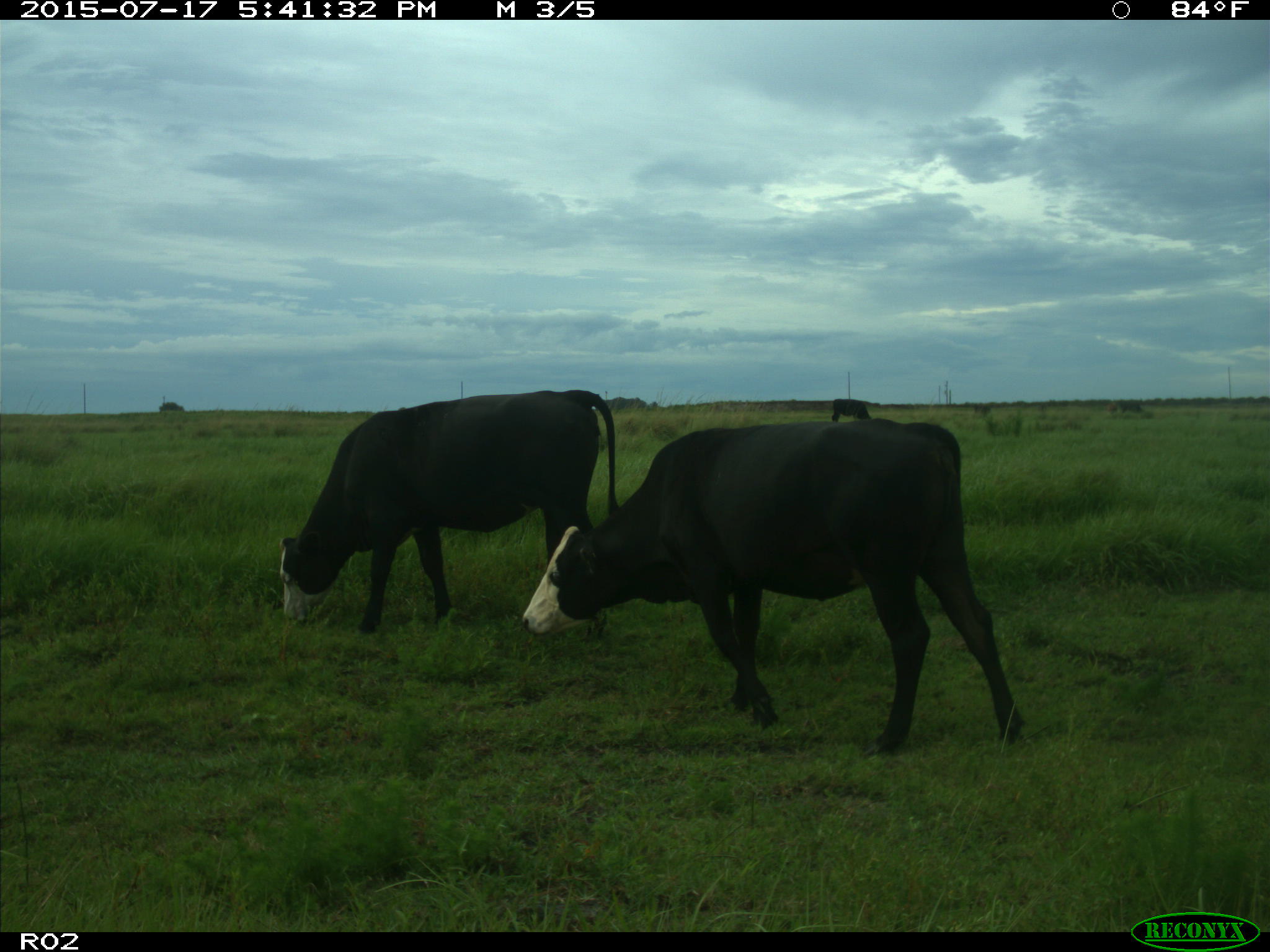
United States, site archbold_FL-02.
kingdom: Animalia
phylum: Chordata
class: Mammalia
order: Artiodactyla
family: Bovidae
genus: Bos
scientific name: Bos taurus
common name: domestic cow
Bos taurus (domestic cow).